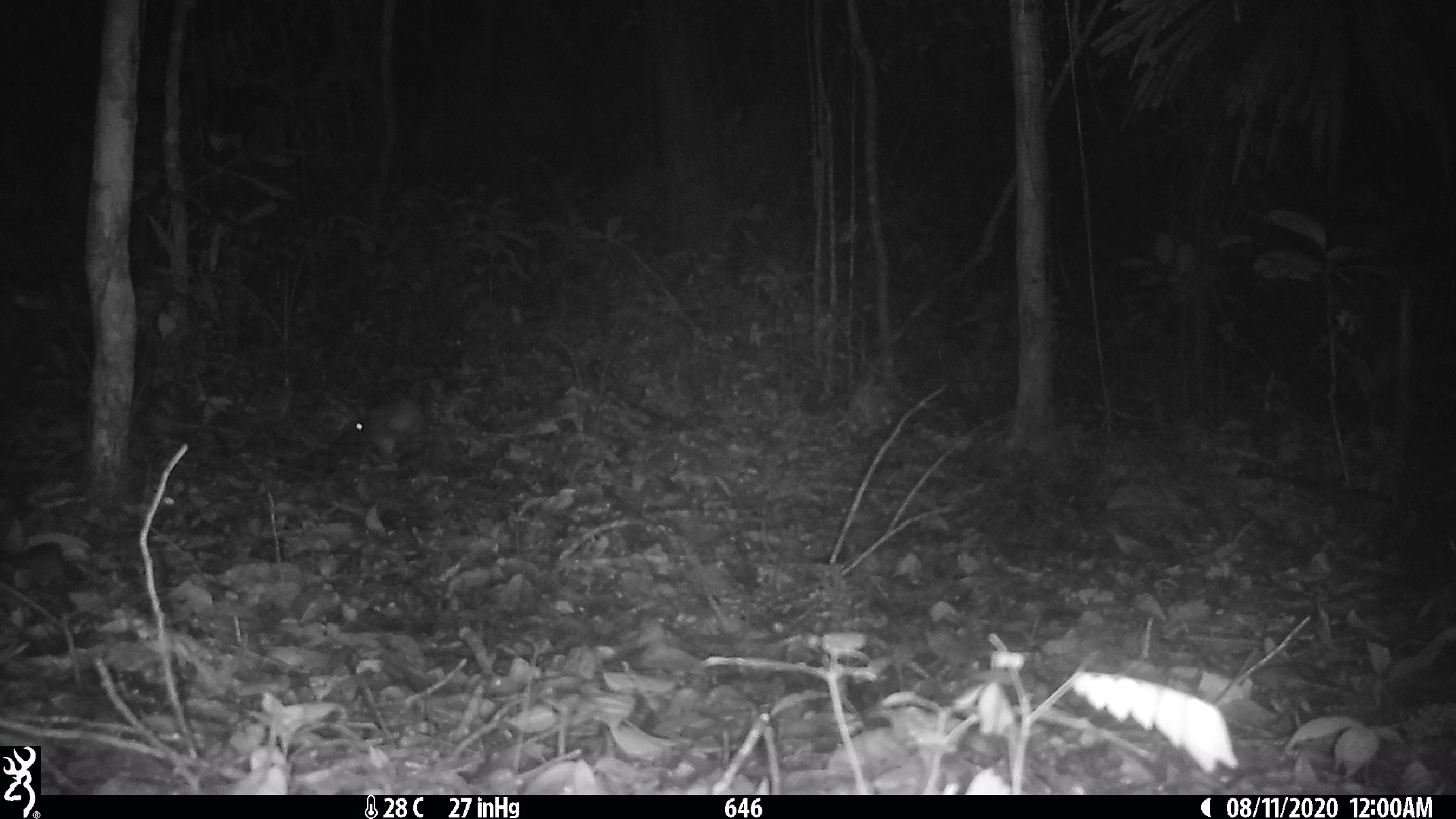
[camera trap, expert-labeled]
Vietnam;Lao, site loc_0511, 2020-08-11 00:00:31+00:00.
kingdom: Animalia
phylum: Chordata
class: Mammalia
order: Lagomorpha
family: Leporidae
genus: Nesolagus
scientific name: Nesolagus timminsi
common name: annamite striped rabbit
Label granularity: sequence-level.